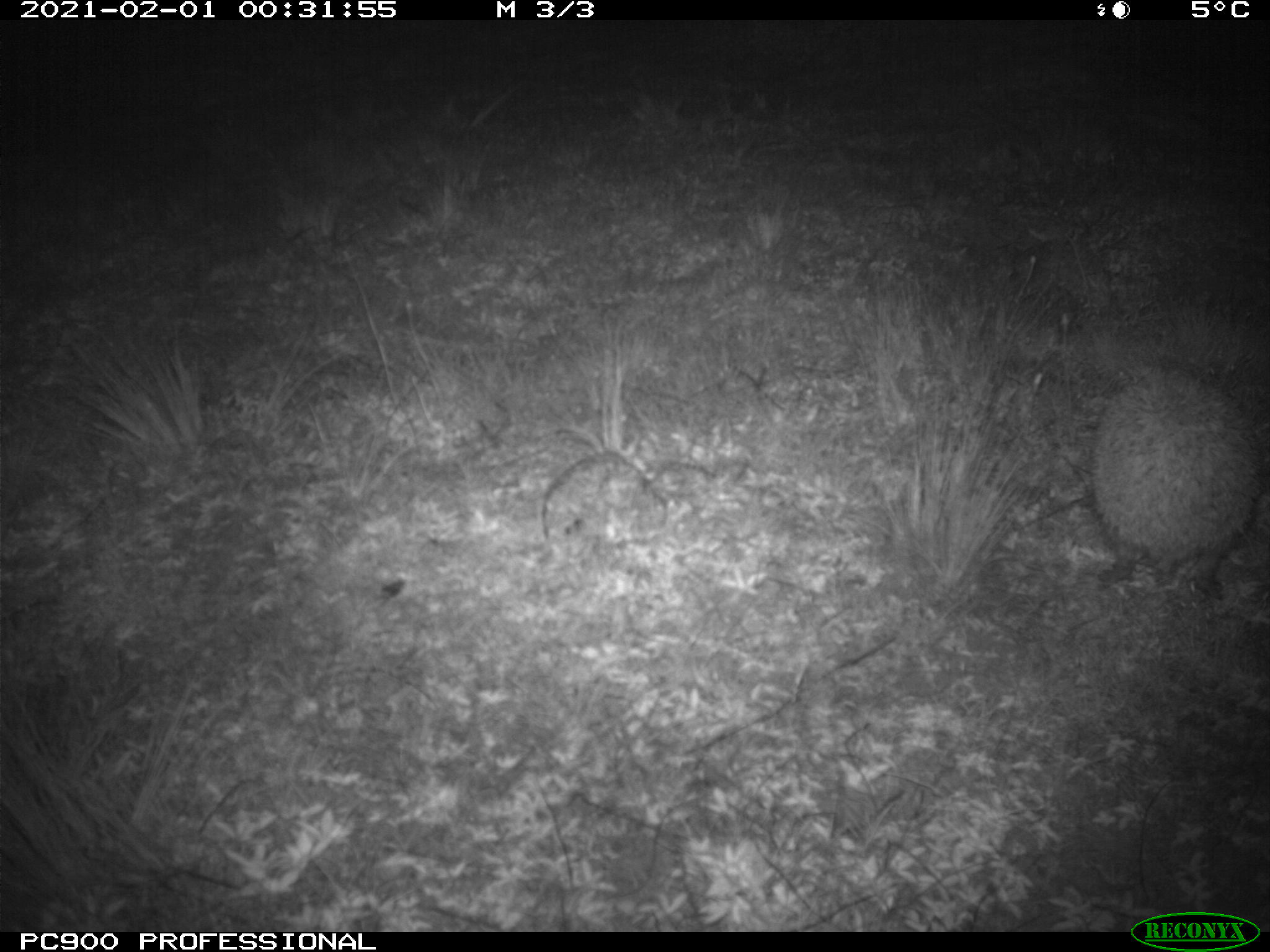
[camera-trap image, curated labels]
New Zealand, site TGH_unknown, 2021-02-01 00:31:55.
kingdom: Animalia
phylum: Chordata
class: Mammalia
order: Eulipotyphla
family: Erinaceidae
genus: Erinaceus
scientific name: Erinaceus europaeus europaeus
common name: european hedgehog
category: hedgehog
Hedgehog (european hedgehog) (Erinaceus europaeus europaeus).